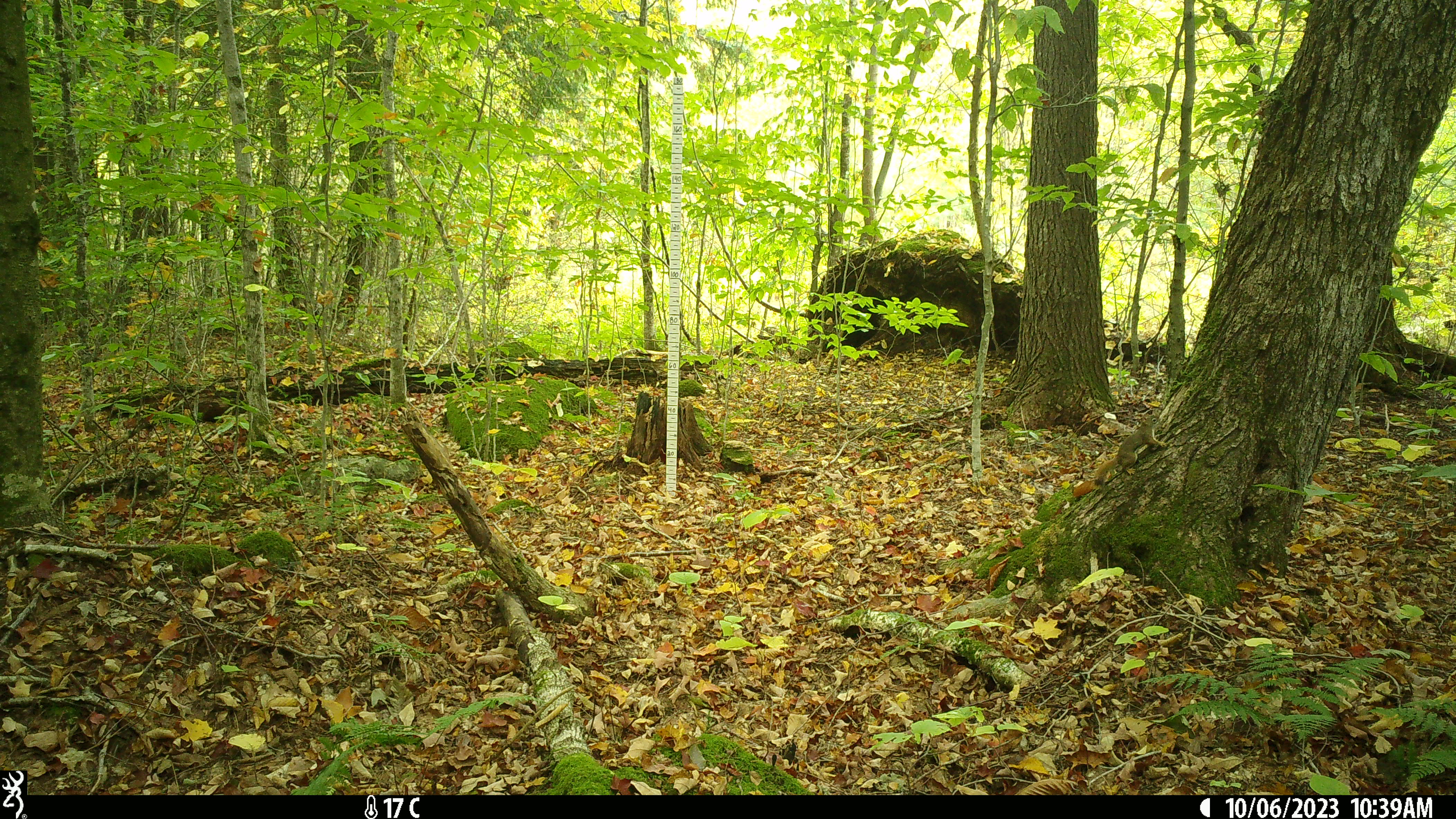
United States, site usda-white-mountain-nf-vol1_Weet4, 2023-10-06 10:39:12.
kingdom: Animalia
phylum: Chordata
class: Mammalia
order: Rodentia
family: Sciuridae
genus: Tamiasciurus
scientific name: Tamiasciurus hudsonicus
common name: red squirrel